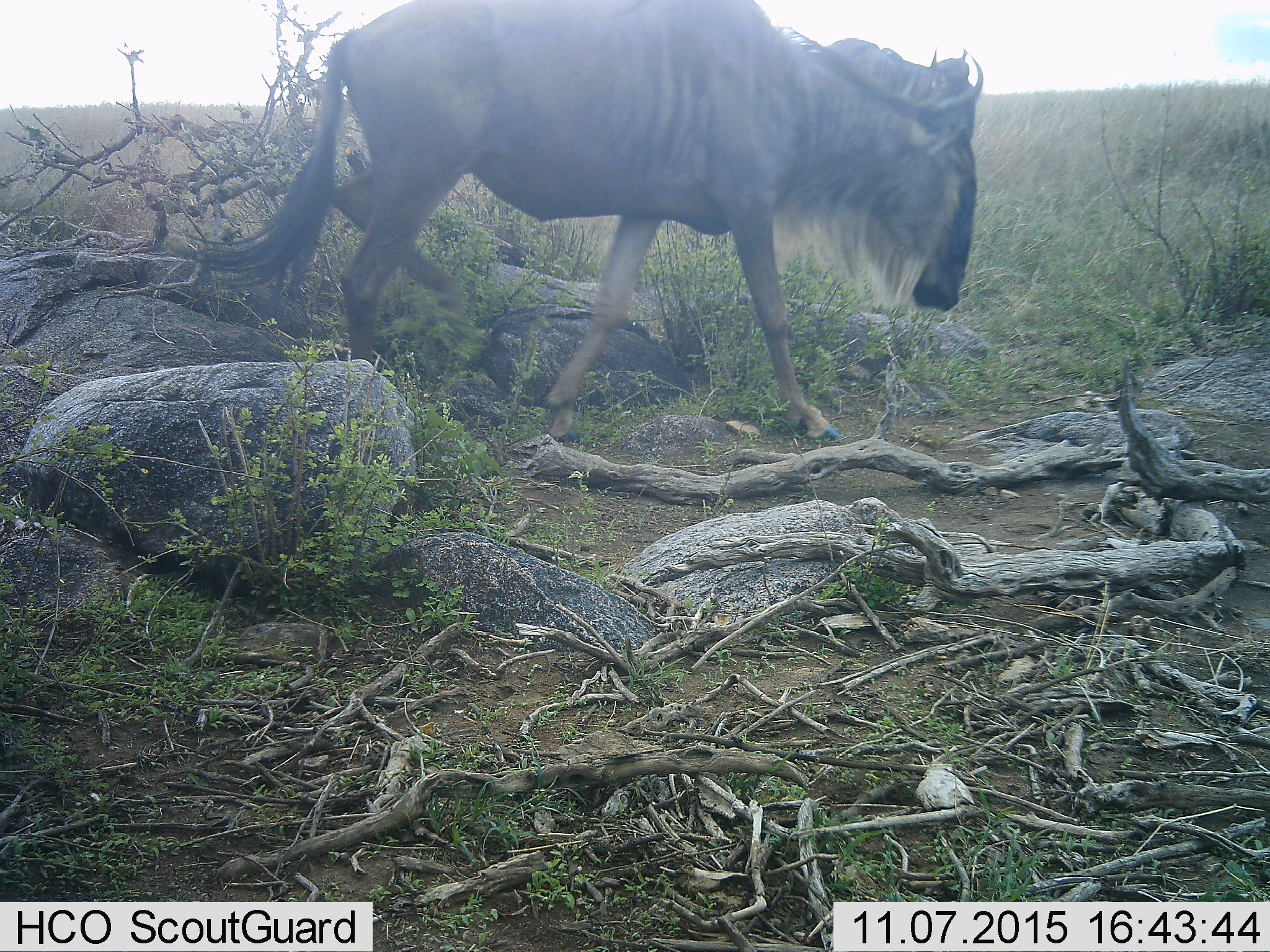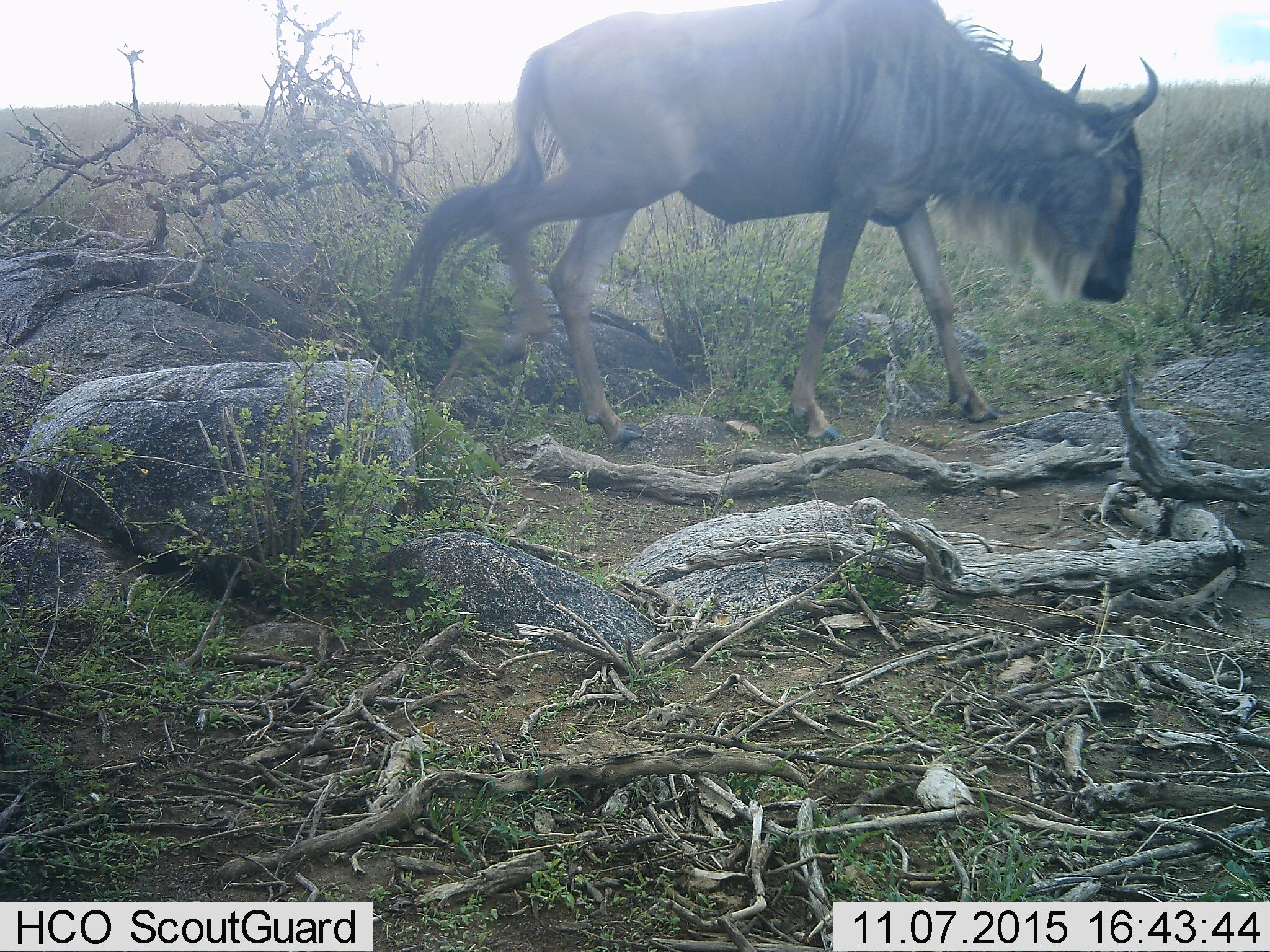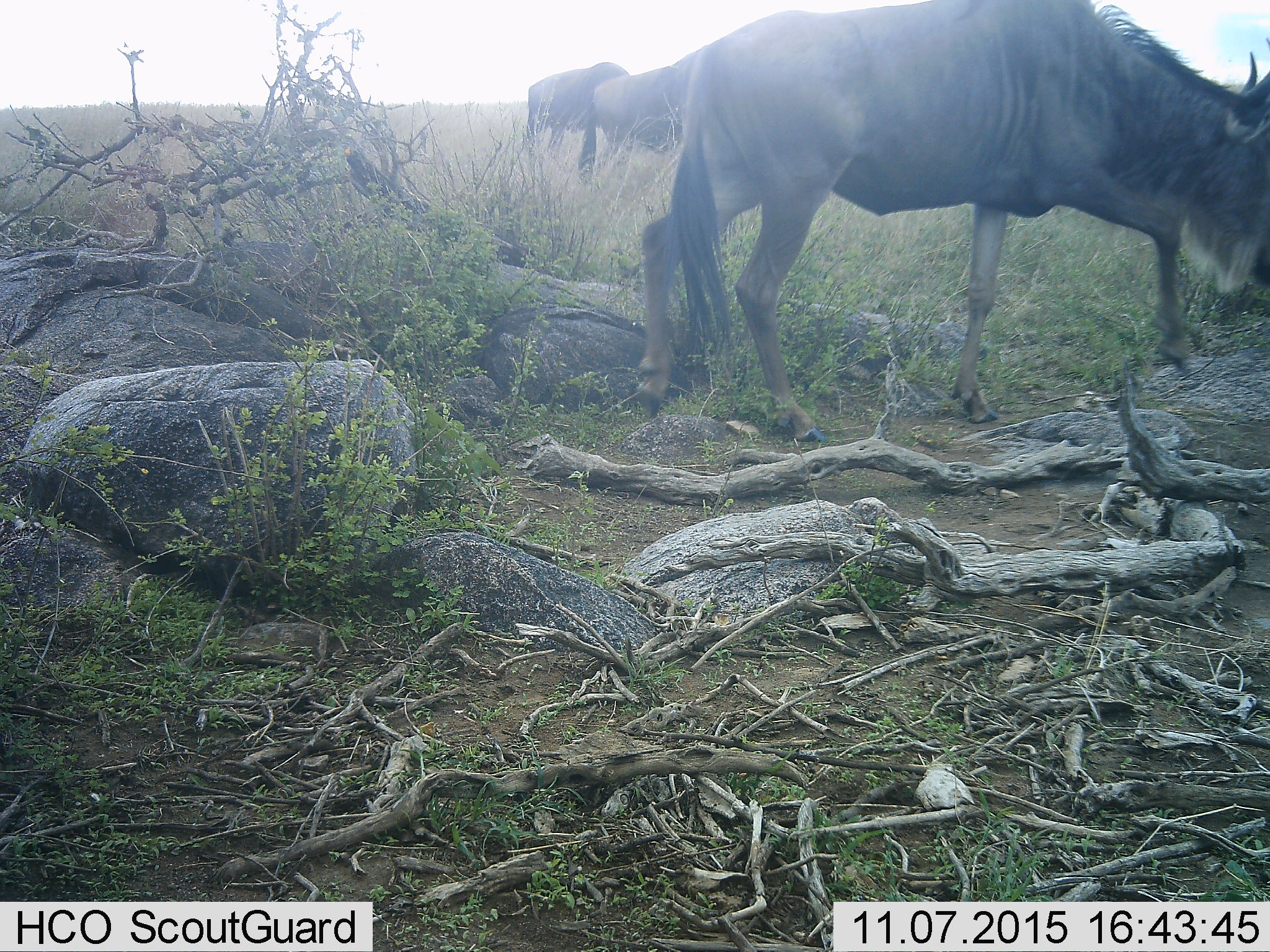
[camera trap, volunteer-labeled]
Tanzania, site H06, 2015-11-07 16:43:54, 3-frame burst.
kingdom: Animalia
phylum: Chordata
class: Mammalia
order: Artiodactyla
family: Bovidae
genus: Connochaetes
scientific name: Connochaetes taurinus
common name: blue wildebeest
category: wildebeest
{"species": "wildebeest (blue wildebeest) (Connochaetes taurinus)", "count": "3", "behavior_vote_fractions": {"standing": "38%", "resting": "0%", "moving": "100%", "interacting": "0%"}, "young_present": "0%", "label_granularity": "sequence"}